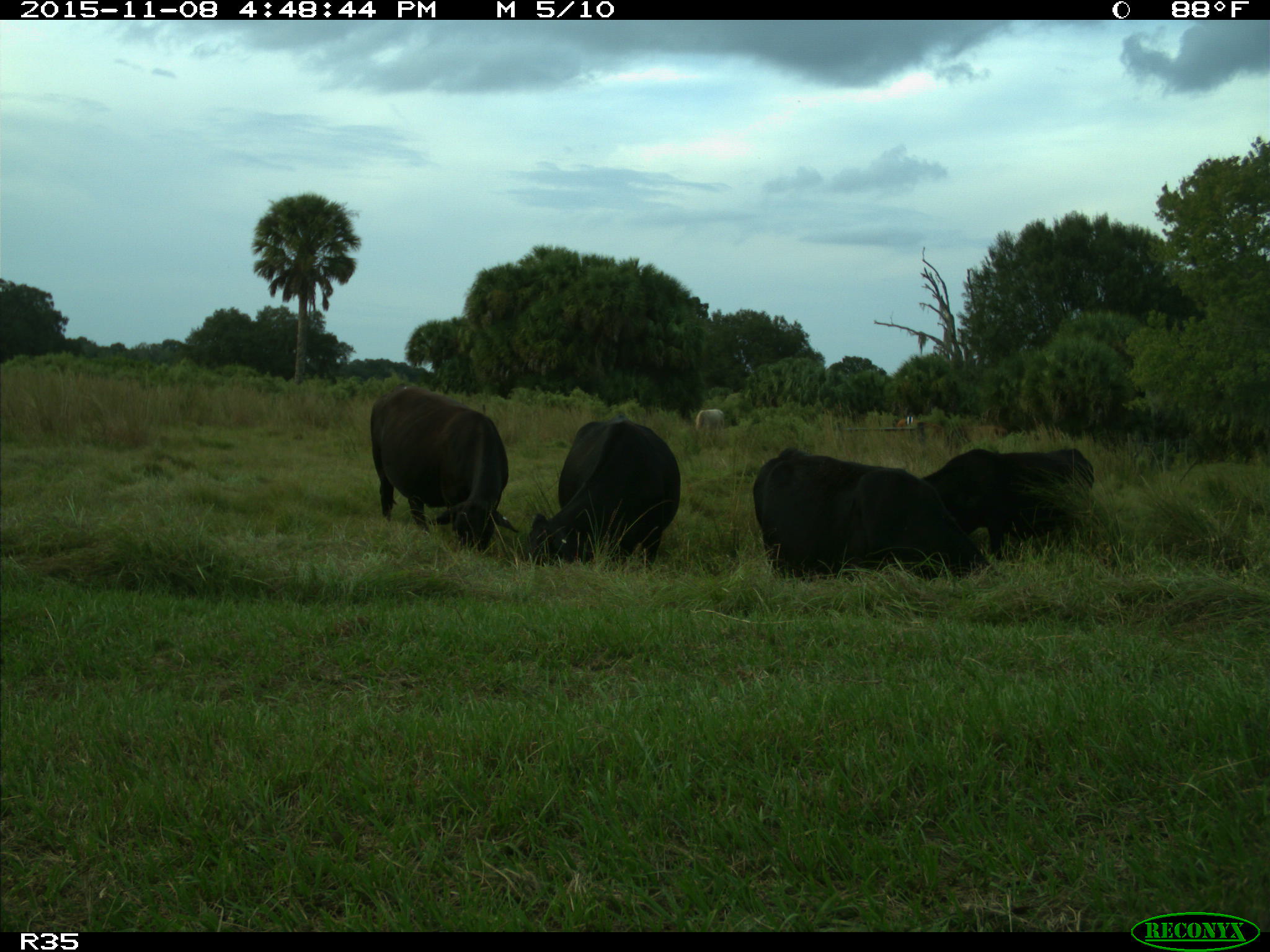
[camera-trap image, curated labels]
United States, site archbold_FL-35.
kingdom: Animalia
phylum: Chordata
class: Mammalia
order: Artiodactyla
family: Bovidae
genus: Bos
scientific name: Bos taurus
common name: domestic cow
Bos taurus (domestic cow).